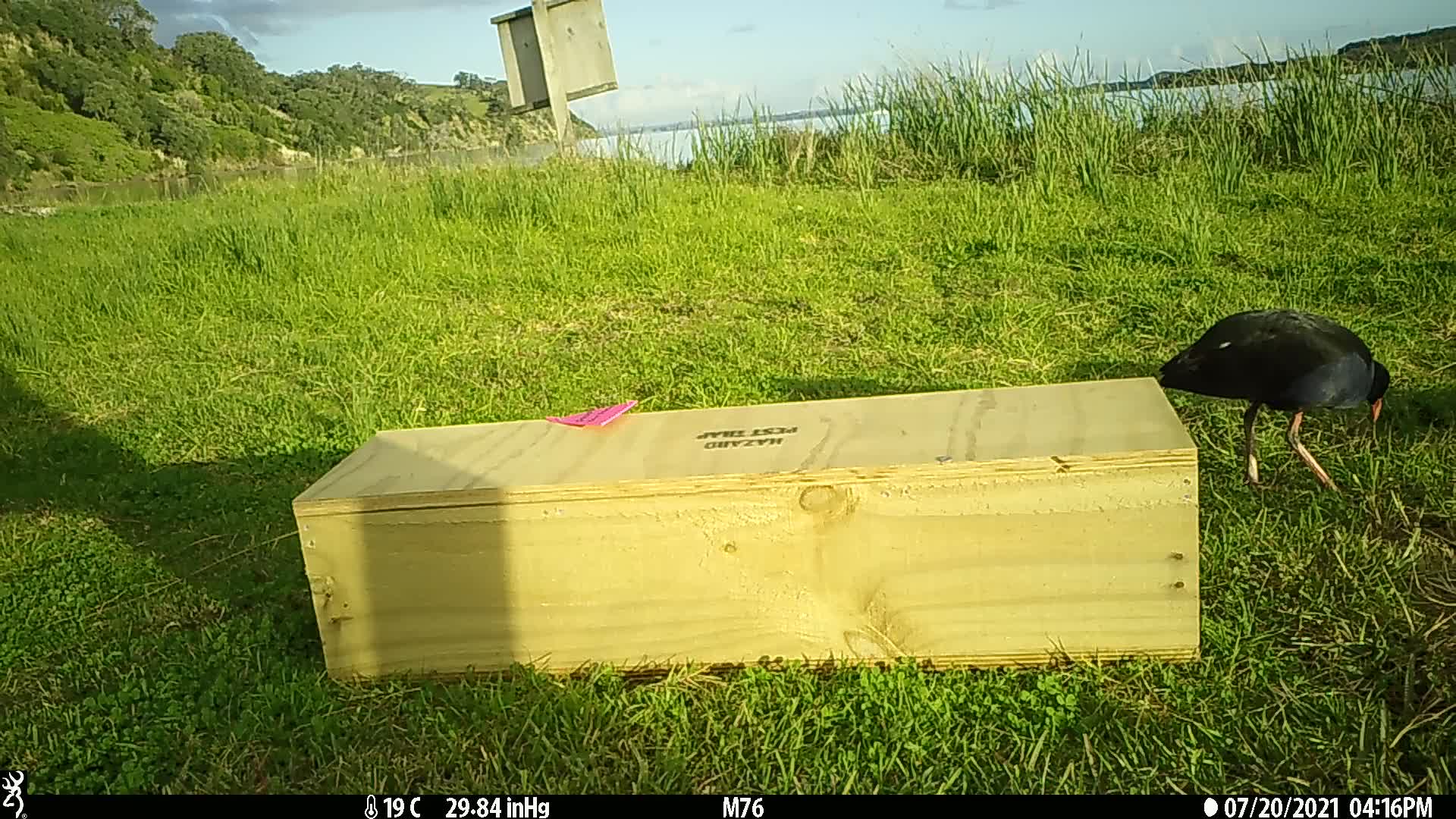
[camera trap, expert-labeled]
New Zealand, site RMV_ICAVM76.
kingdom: Animalia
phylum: Chordata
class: Aves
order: Gruiformes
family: Rallidae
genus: Porphyrio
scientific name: Porphyrio melanotus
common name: australasian swamphen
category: pukeko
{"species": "pukeko (australasian swamphen) (Porphyrio melanotus)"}